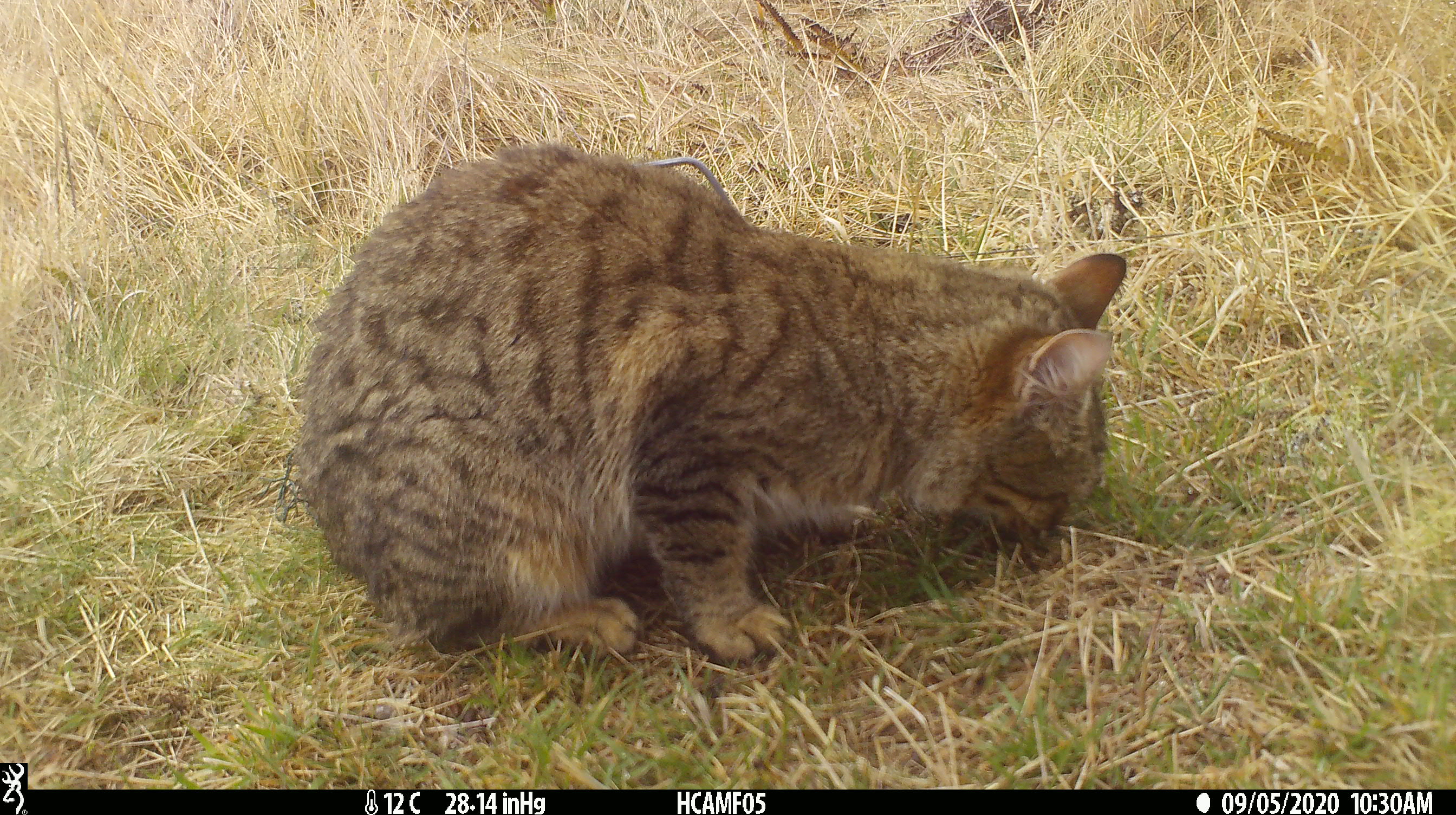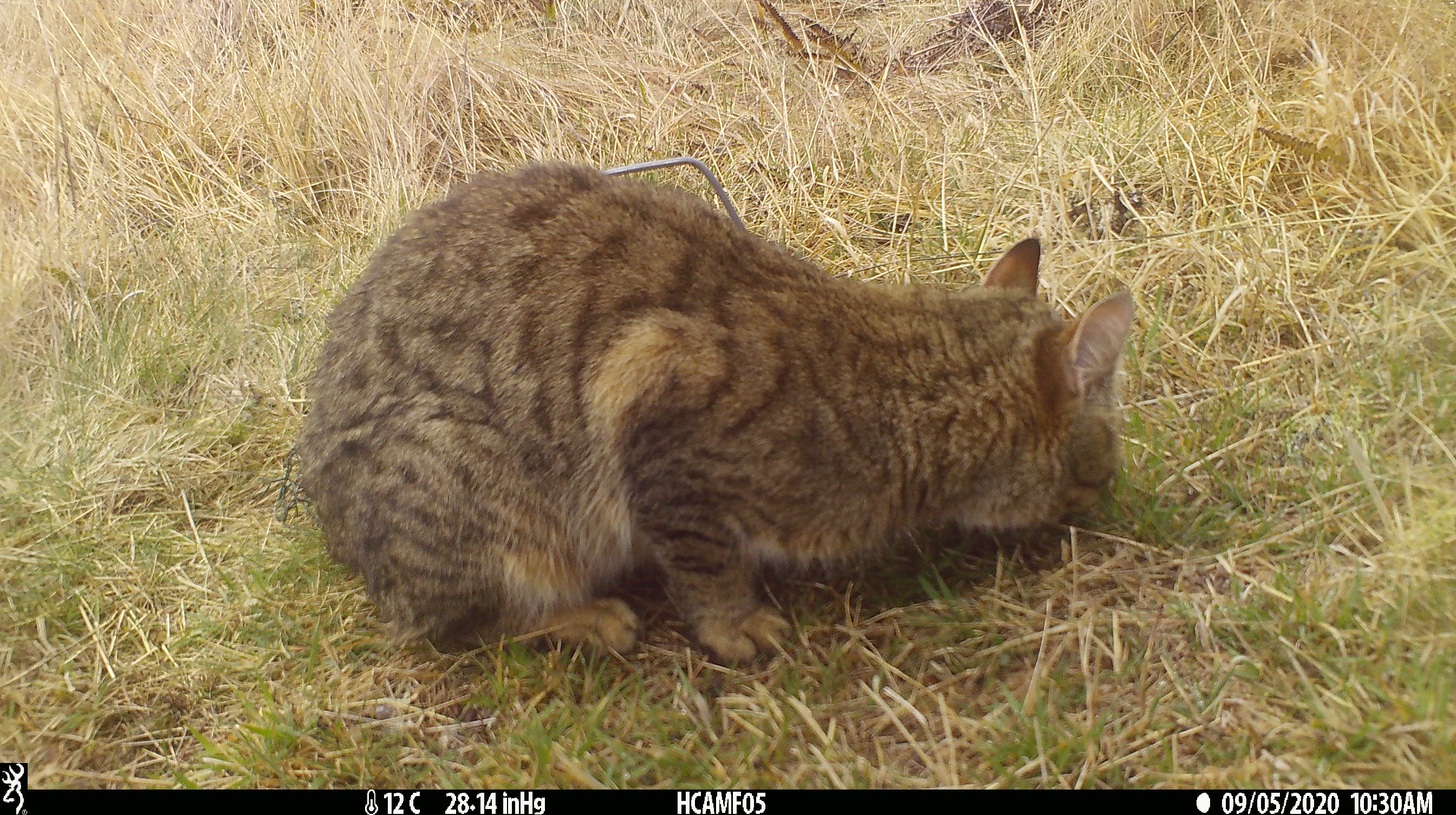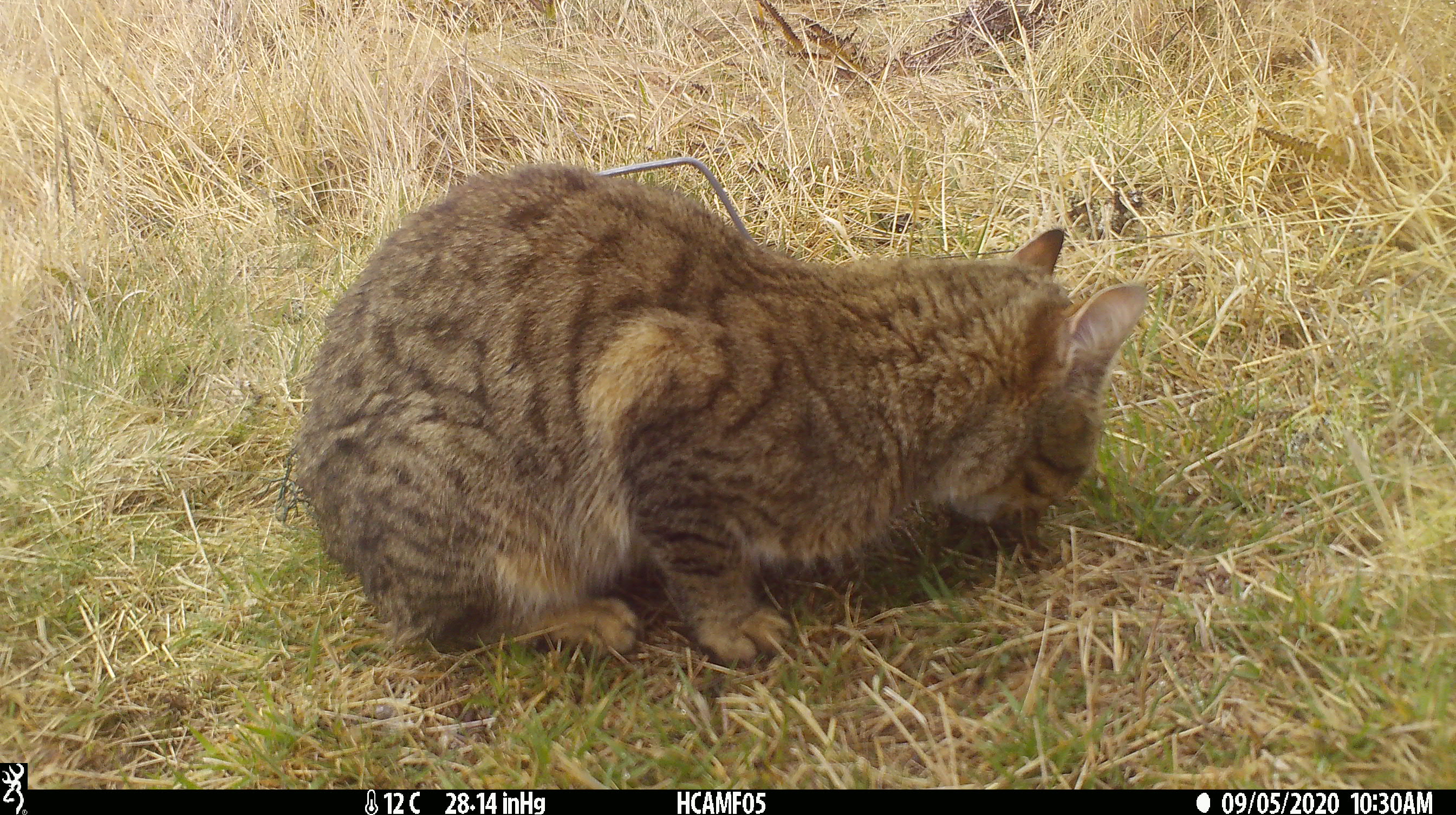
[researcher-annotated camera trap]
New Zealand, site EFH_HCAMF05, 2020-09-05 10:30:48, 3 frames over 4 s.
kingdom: Animalia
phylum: Chordata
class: Mammalia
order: Carnivora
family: Felidae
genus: Felis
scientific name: Felis catus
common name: domestic cat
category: cat